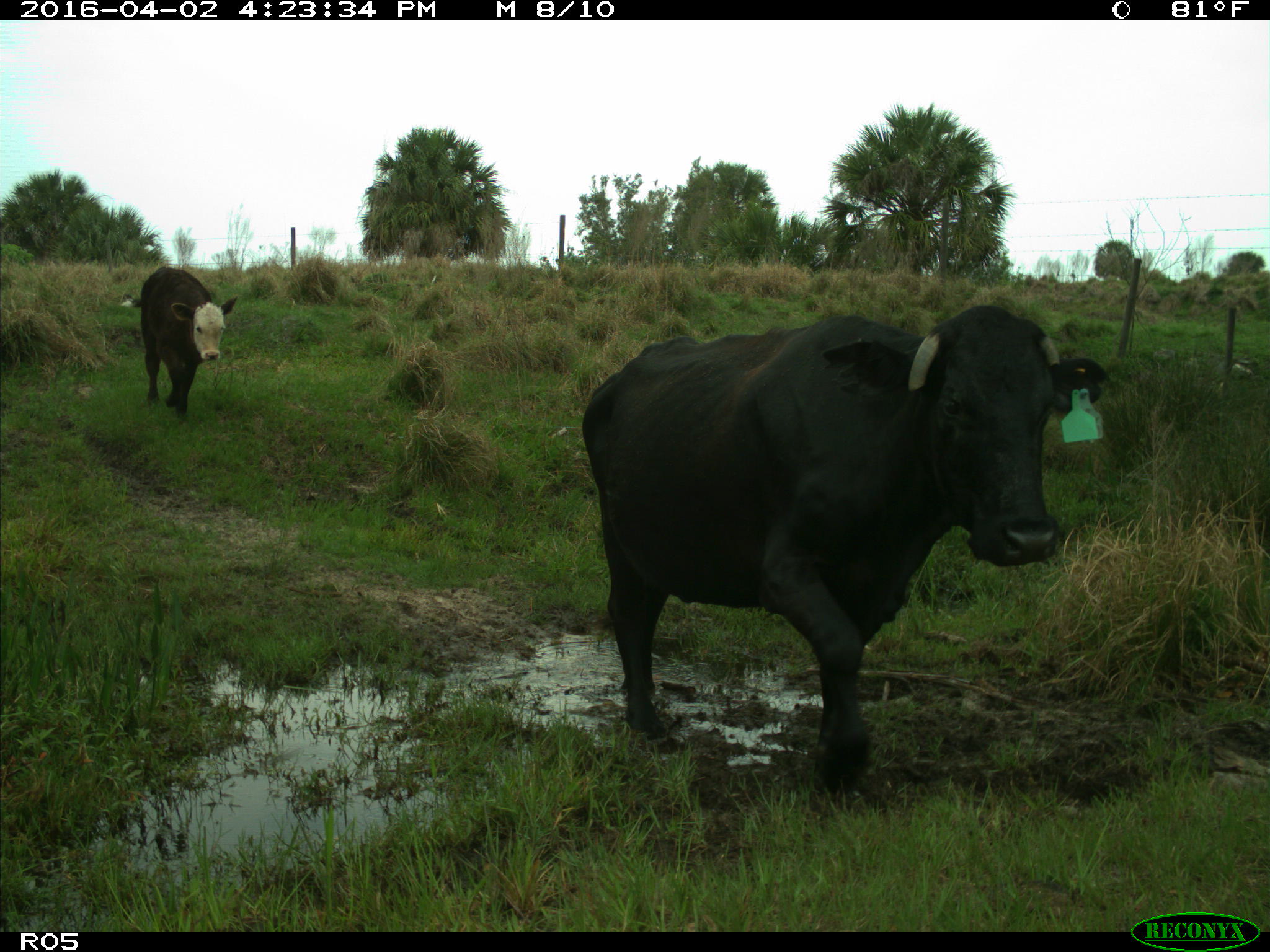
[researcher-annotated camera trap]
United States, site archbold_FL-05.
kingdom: Animalia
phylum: Chordata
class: Mammalia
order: Artiodactyla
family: Bovidae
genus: Bos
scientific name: Bos taurus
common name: domestic cow